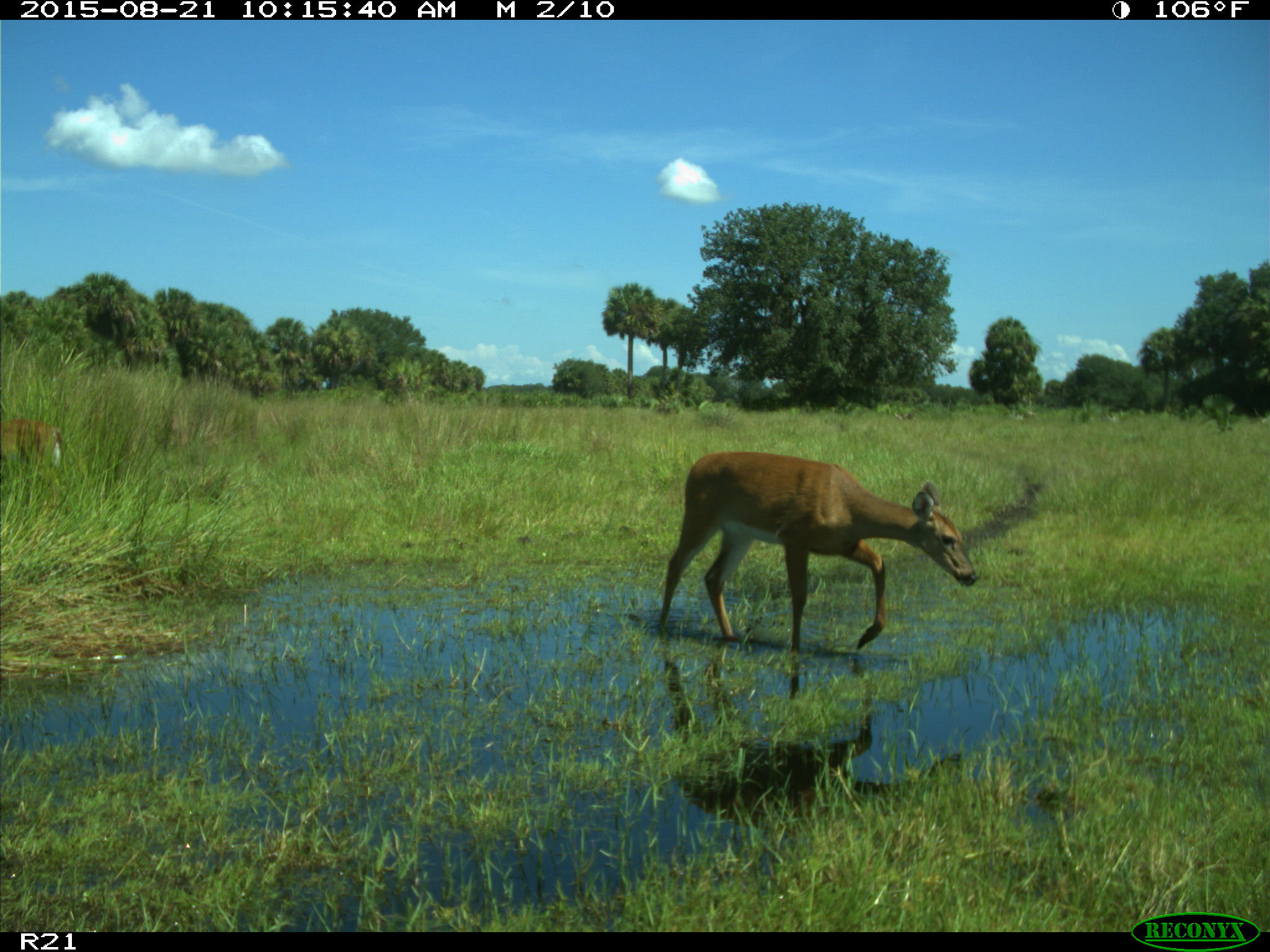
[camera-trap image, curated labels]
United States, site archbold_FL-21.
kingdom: Animalia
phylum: Chordata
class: Mammalia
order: Artiodactyla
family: Cervidae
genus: Odocoileus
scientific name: Odocoileus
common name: deer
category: unidentified deer